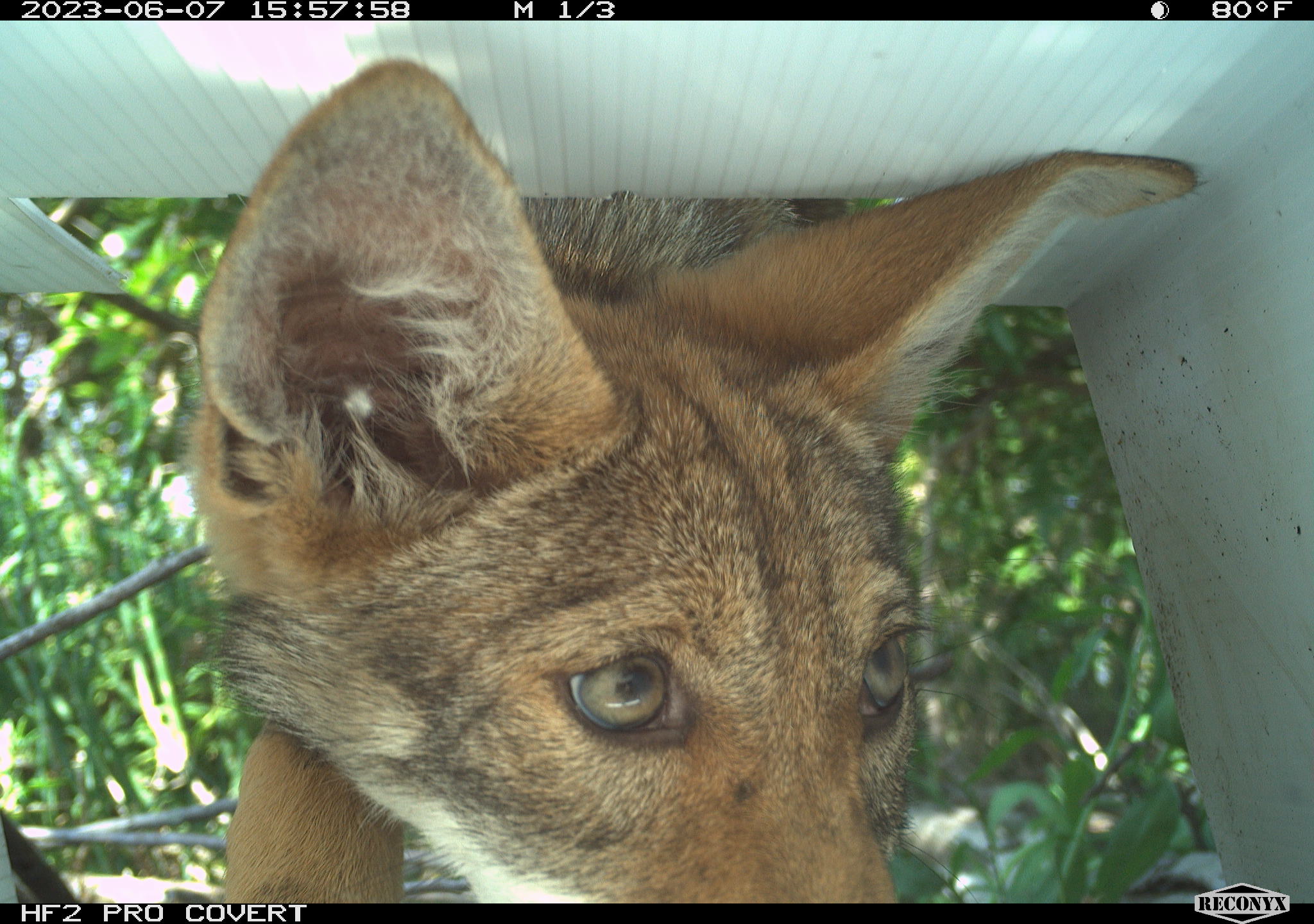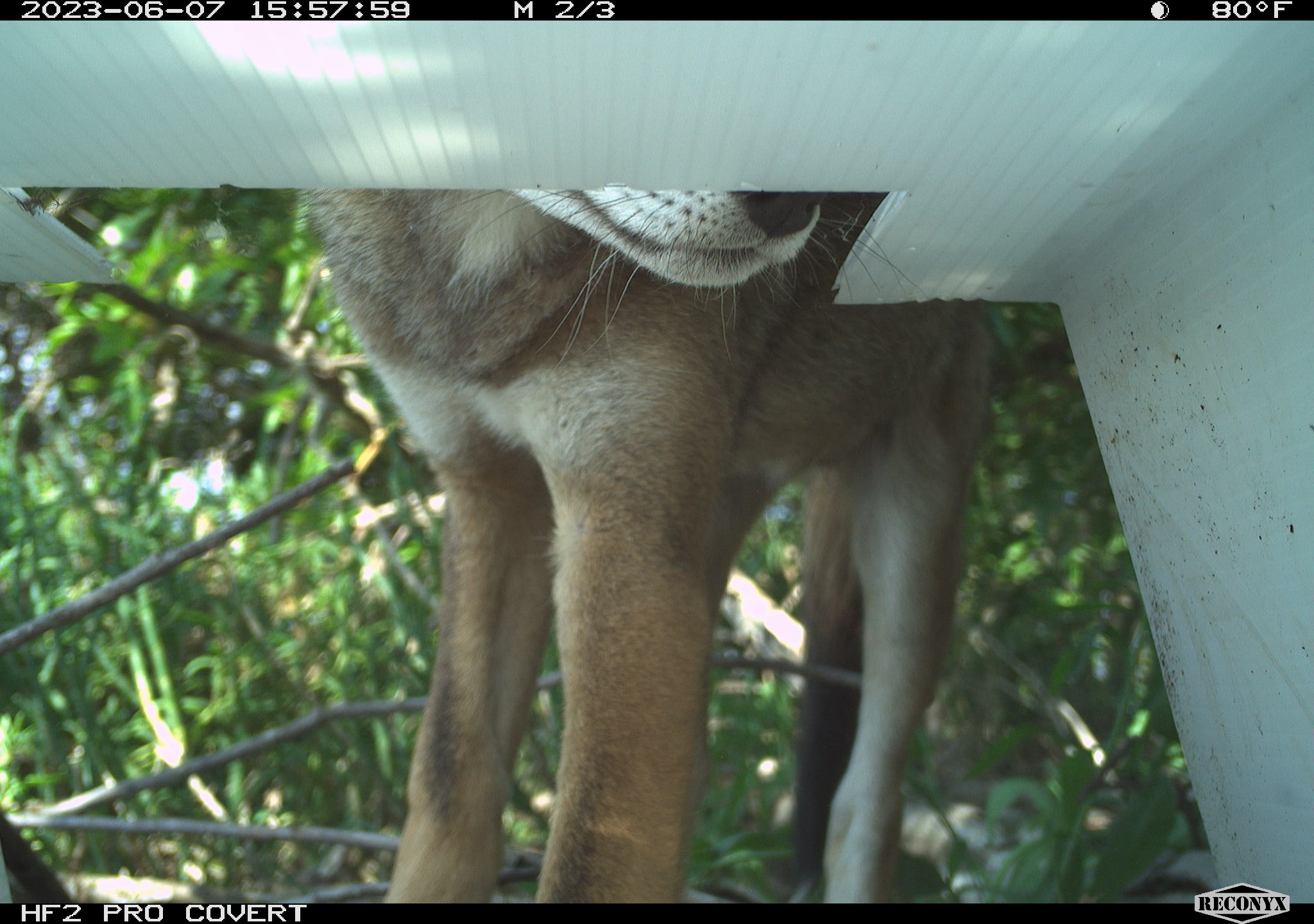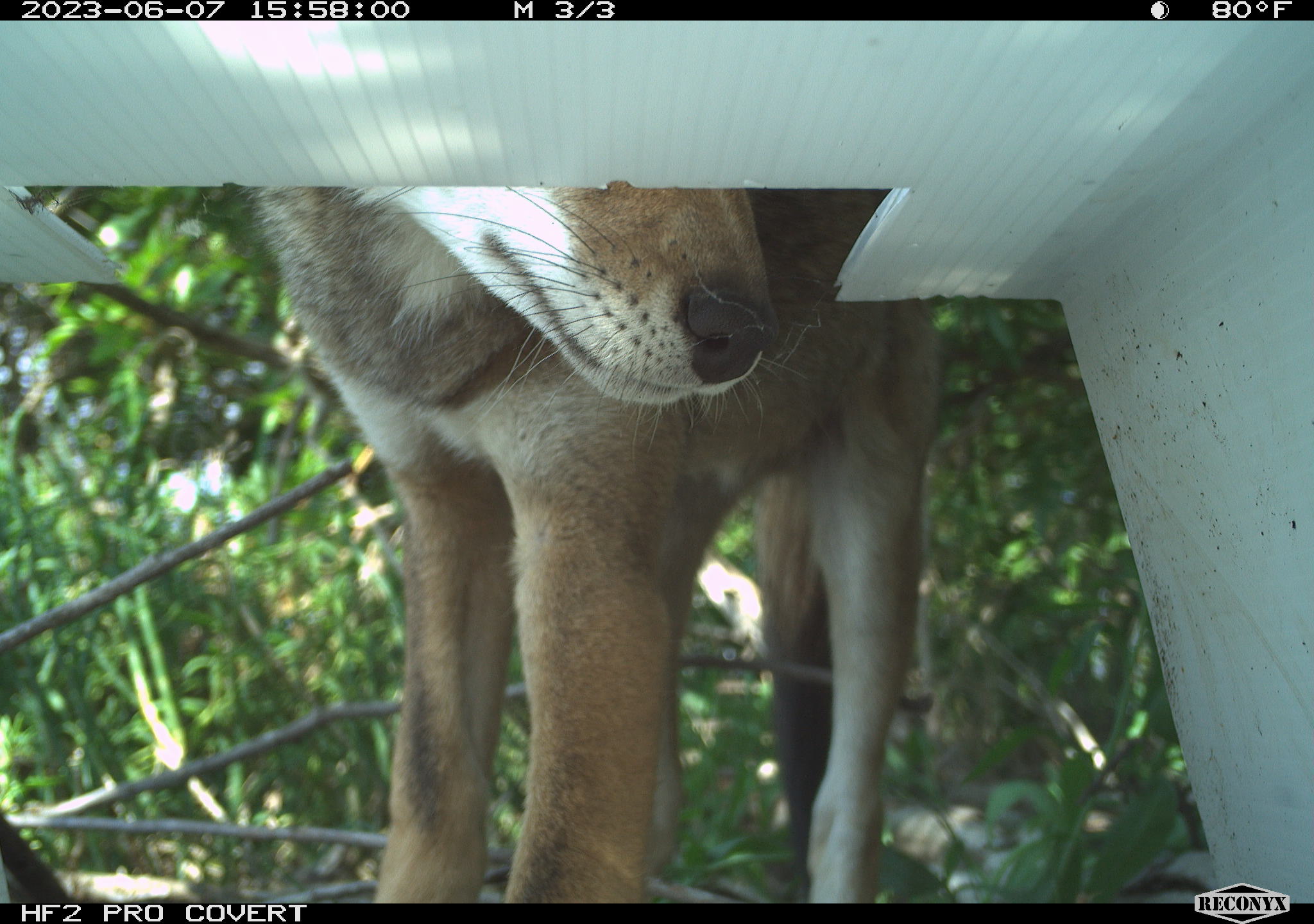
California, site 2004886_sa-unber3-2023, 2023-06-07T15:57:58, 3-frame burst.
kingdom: Animalia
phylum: Chordata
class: Mammalia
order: Carnivora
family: Canidae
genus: Canis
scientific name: Canis latrans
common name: coyote